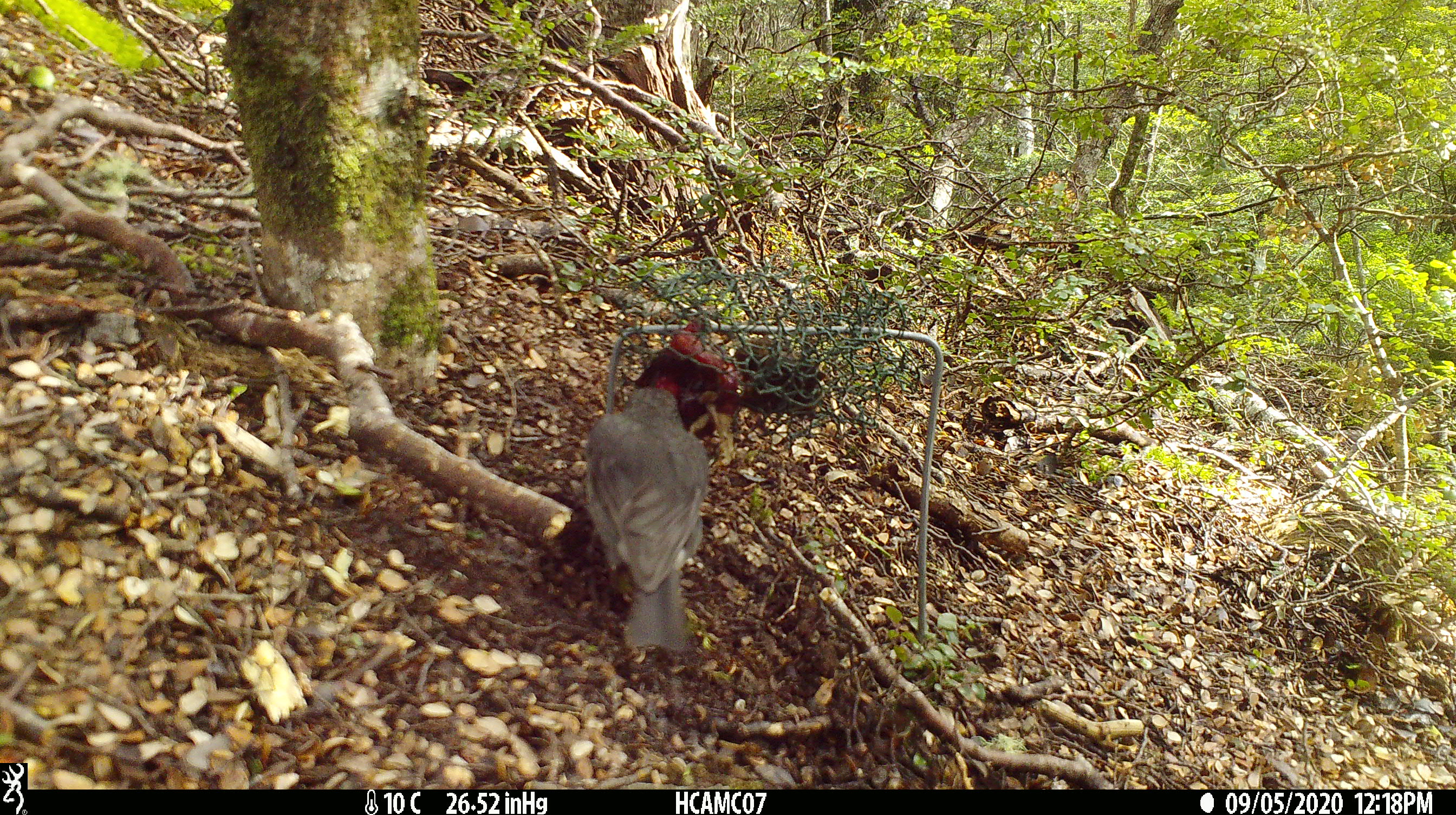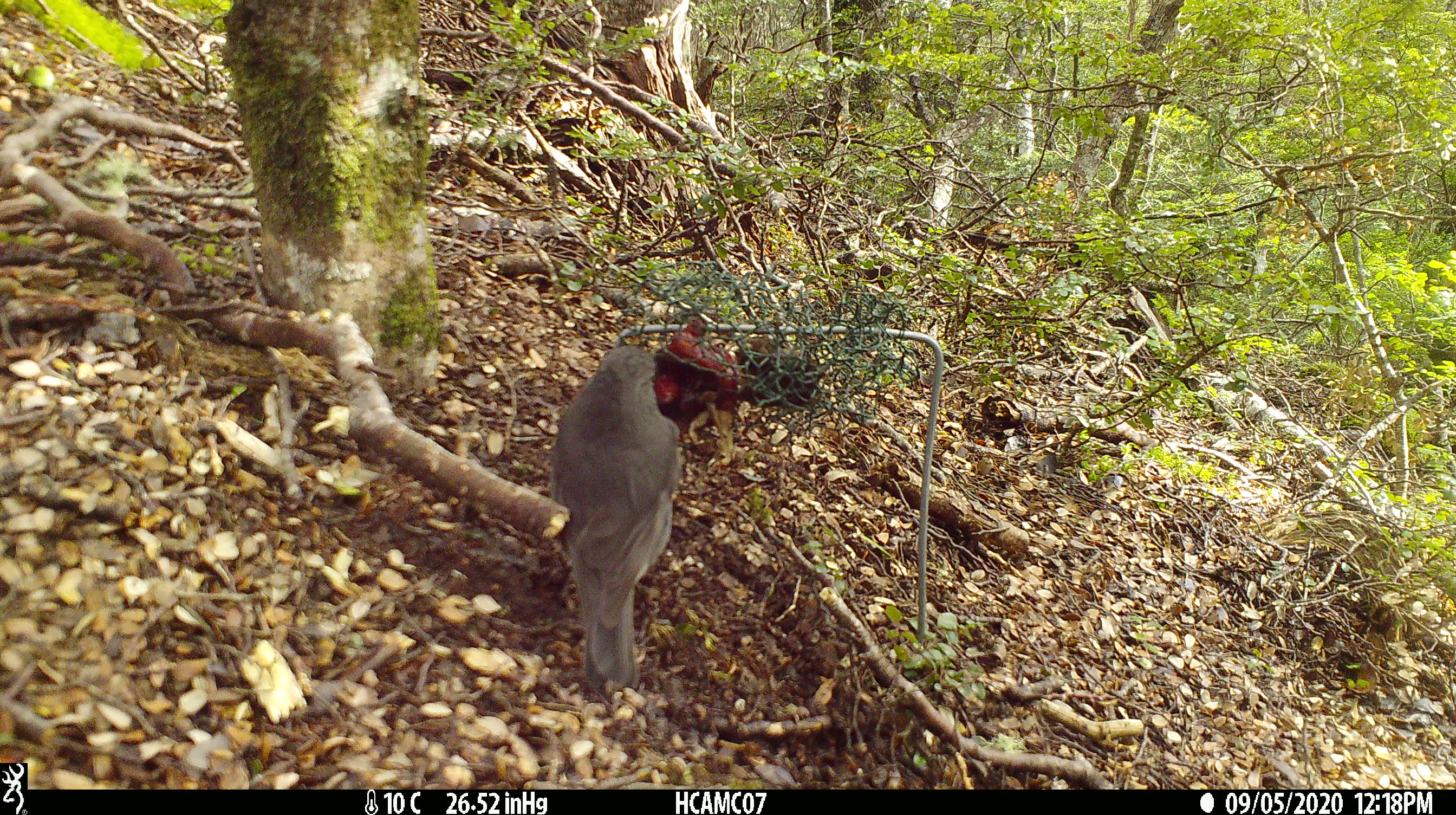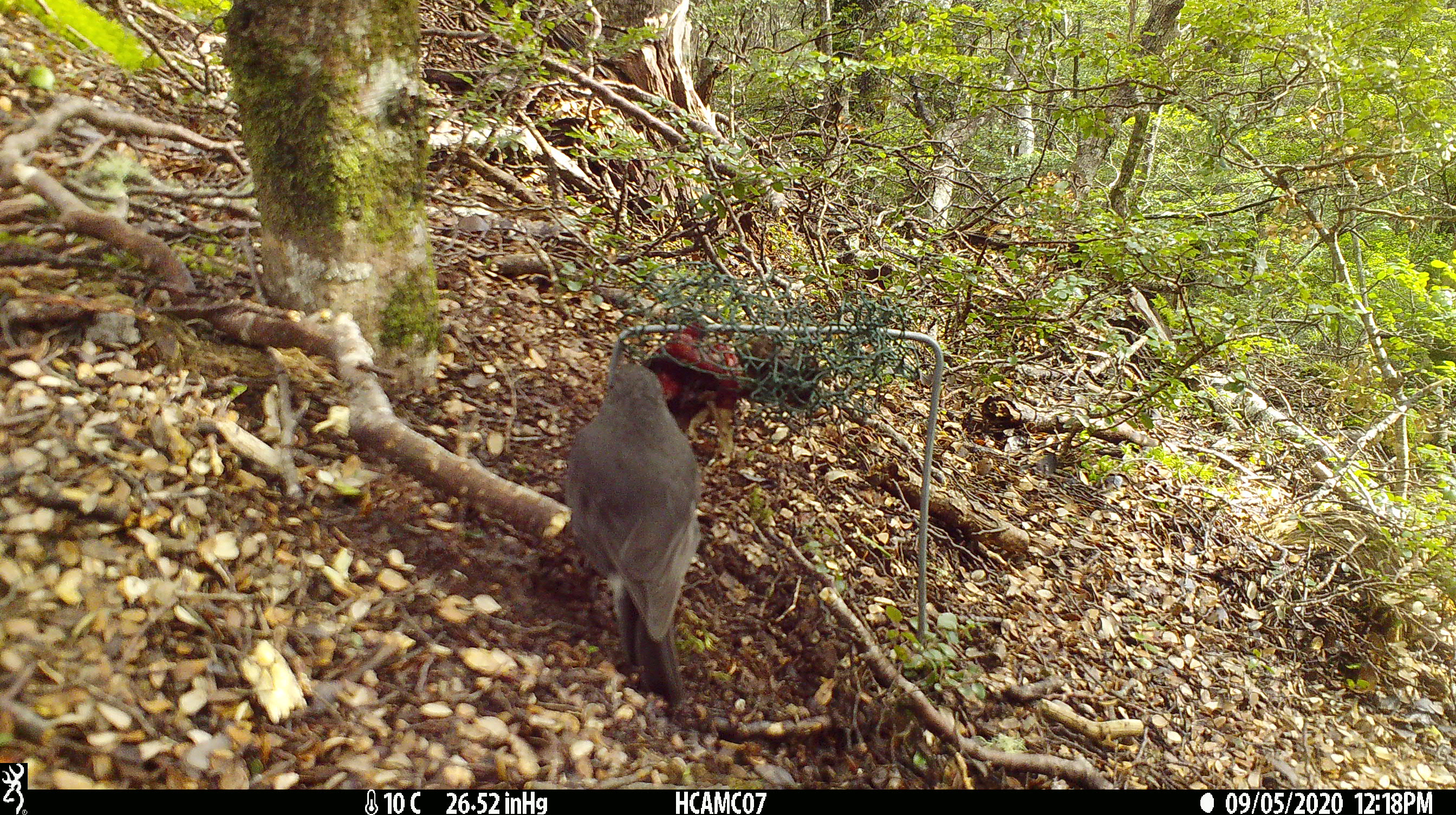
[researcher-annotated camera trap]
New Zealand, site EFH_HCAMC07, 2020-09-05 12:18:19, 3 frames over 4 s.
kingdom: Animalia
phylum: Chordata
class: Aves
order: Passeriformes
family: Petroicidae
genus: Petroica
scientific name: Petroica australis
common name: new zealand robin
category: robin